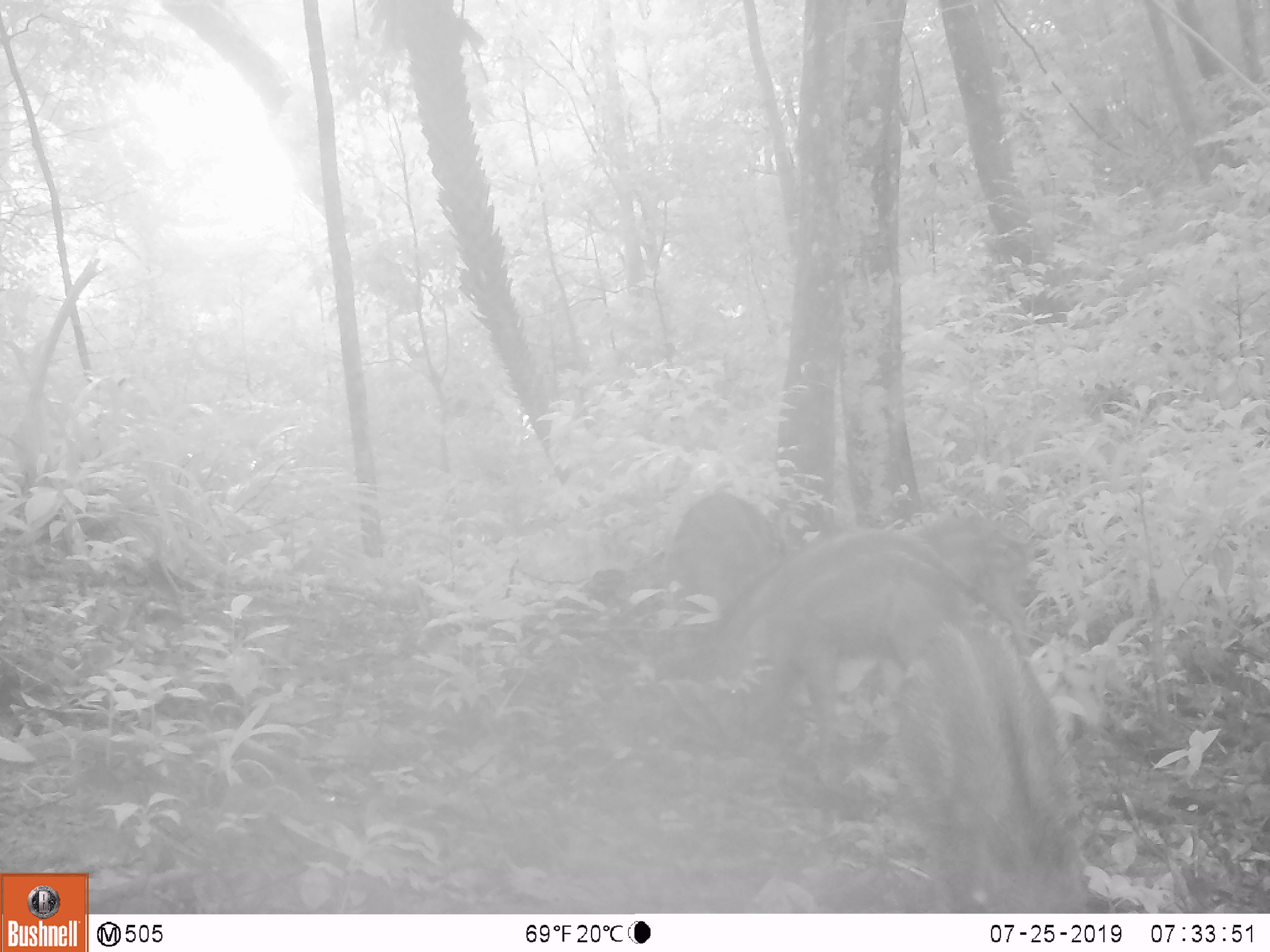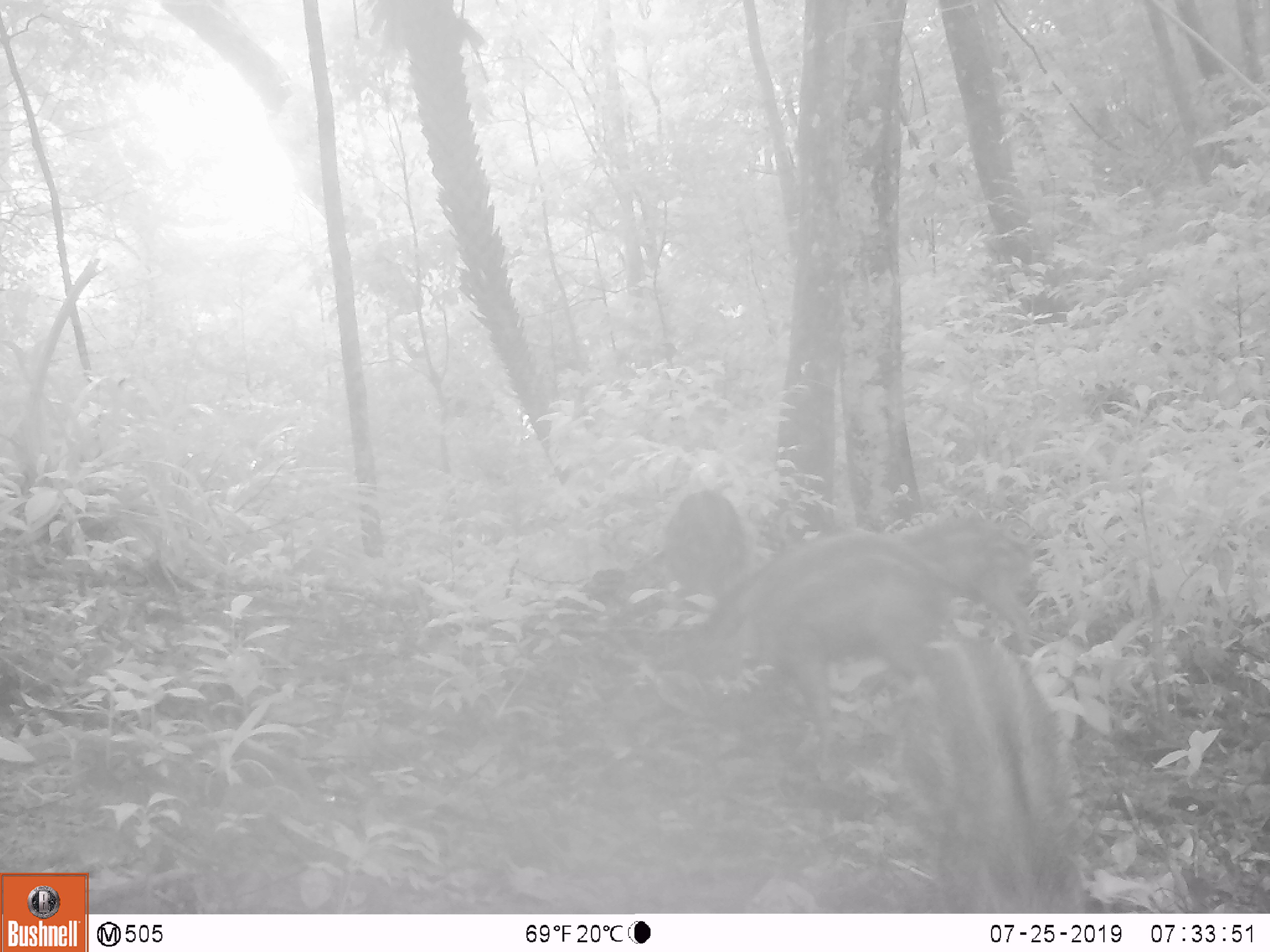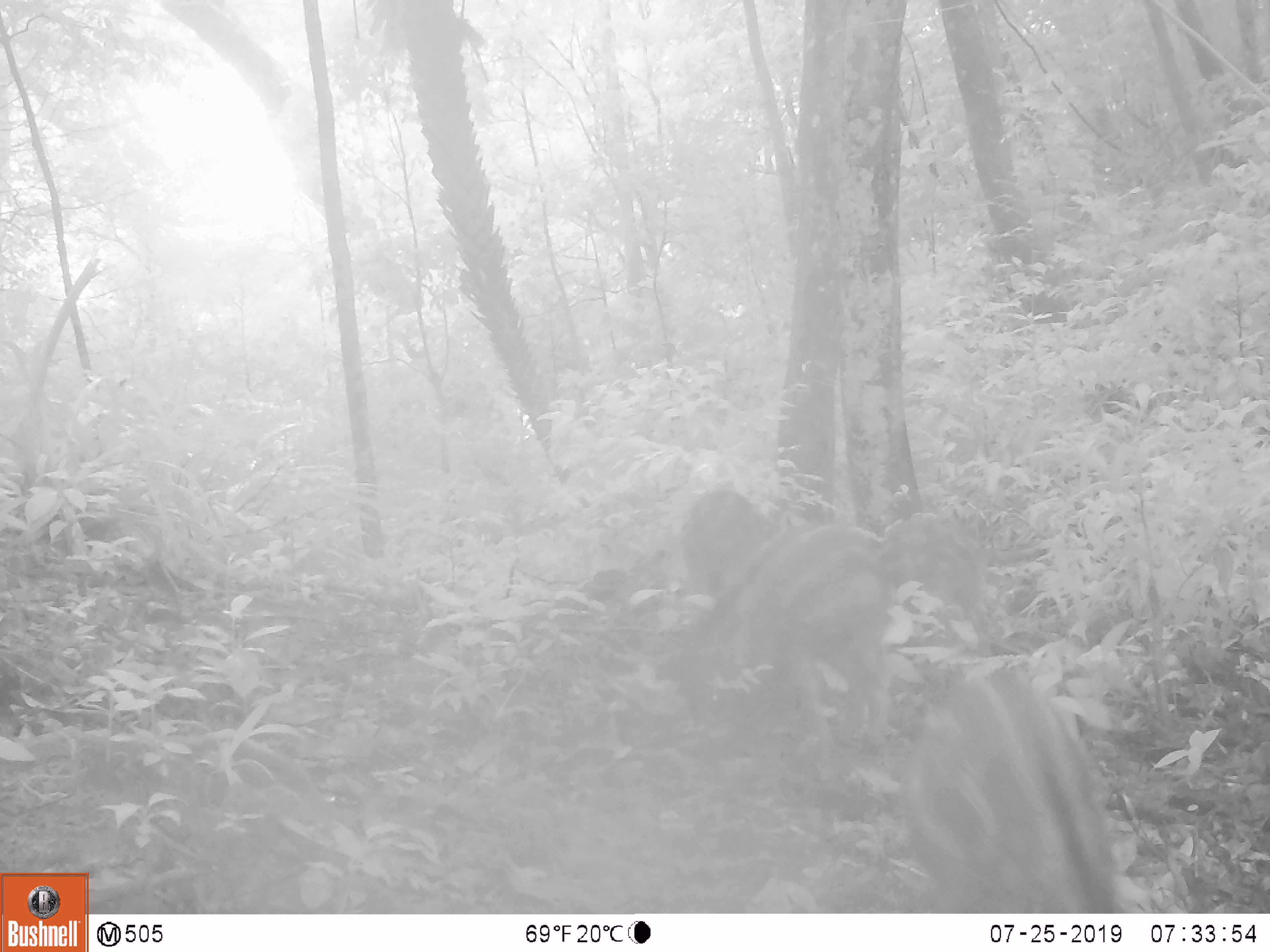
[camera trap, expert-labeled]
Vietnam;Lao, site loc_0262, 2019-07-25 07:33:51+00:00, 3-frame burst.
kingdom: Animalia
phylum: Chordata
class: Mammalia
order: Artiodactyla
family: Suidae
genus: Sus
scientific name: Sus scrofa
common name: eurasian wild pig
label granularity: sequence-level